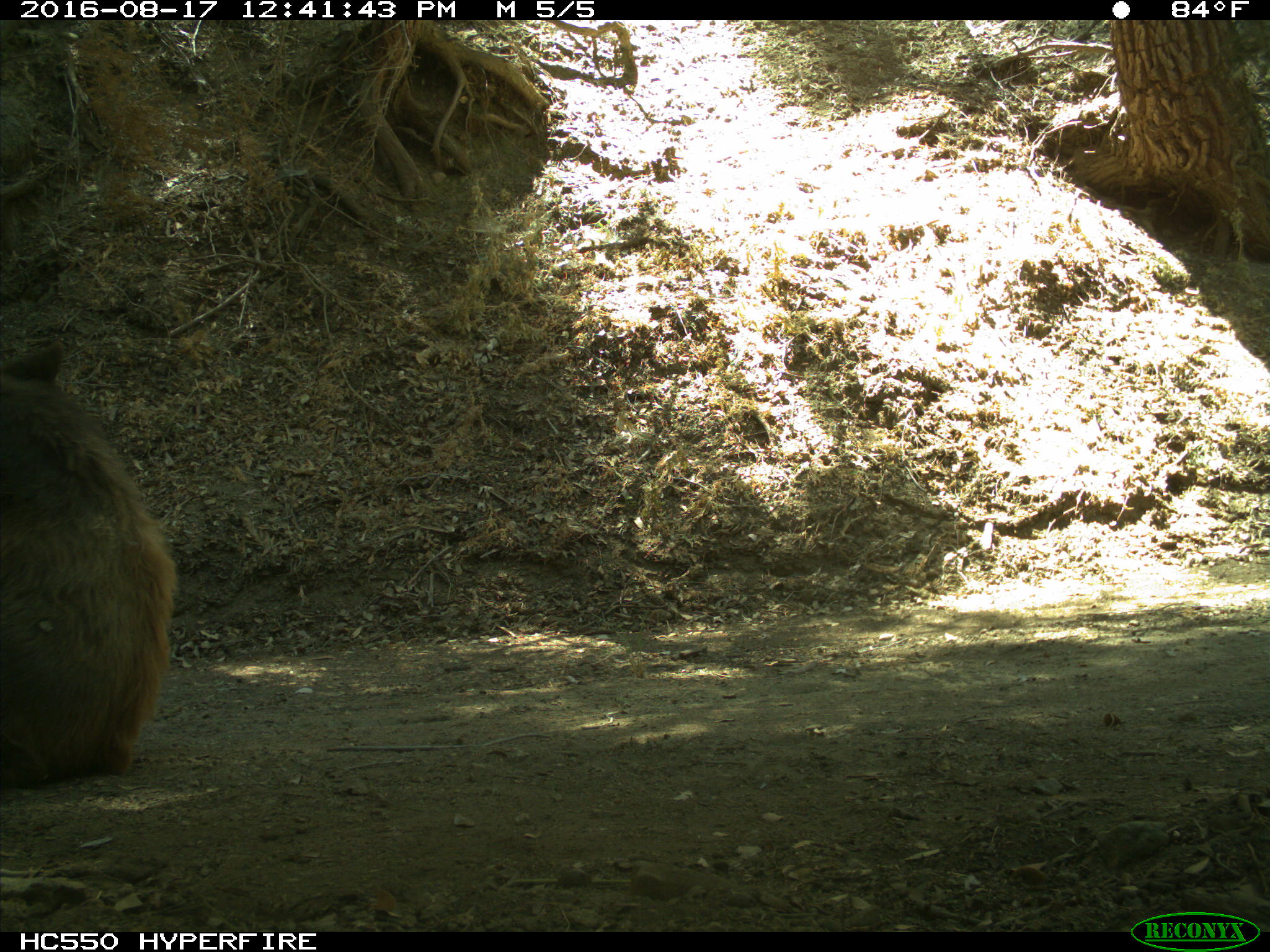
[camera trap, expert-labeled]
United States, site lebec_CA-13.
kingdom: Animalia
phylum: Chordata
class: Mammalia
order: Carnivora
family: Ursidae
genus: Ursus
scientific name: Ursus americanus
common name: american black bear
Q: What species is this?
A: Ursus americanus (american black bear).